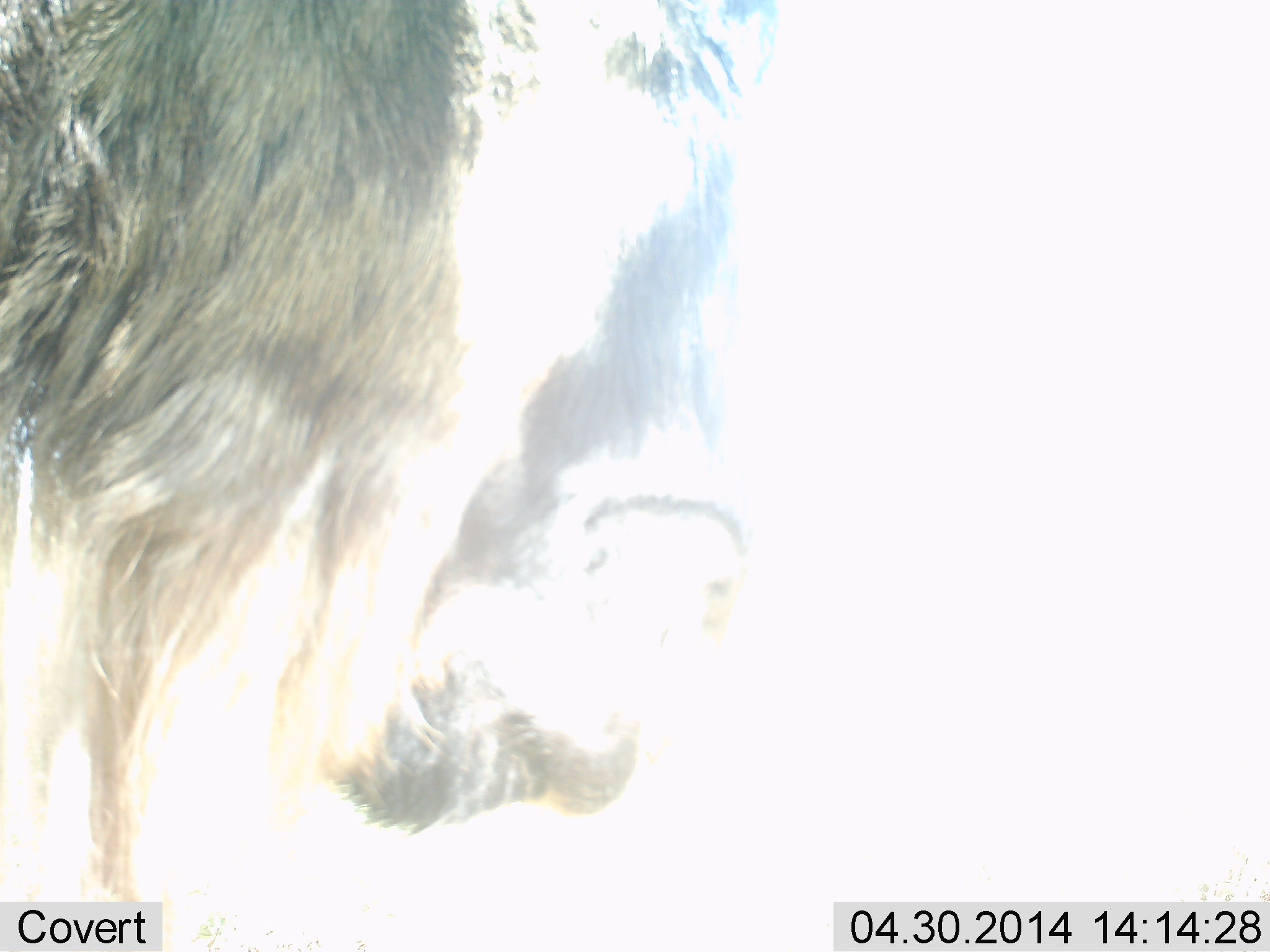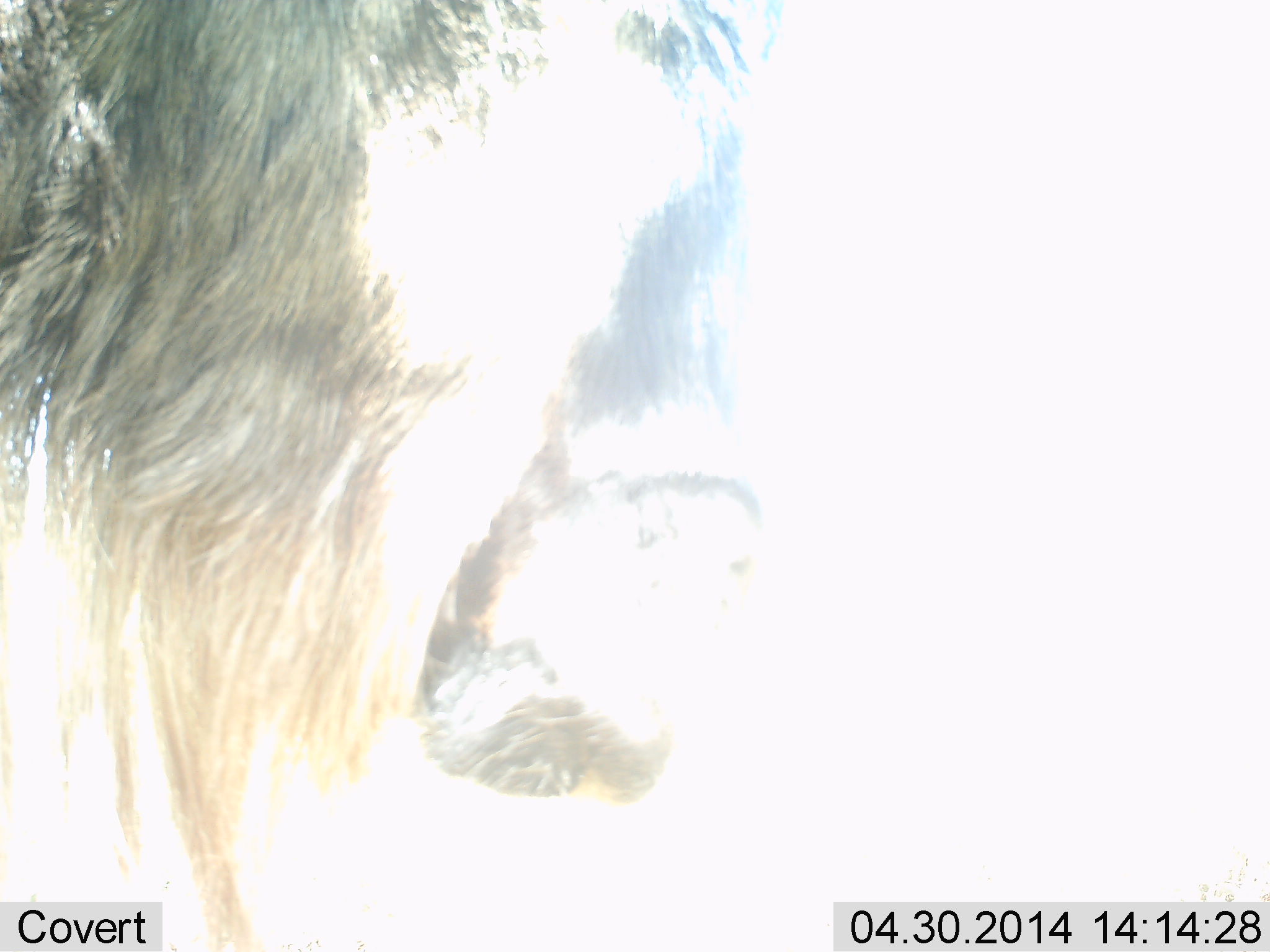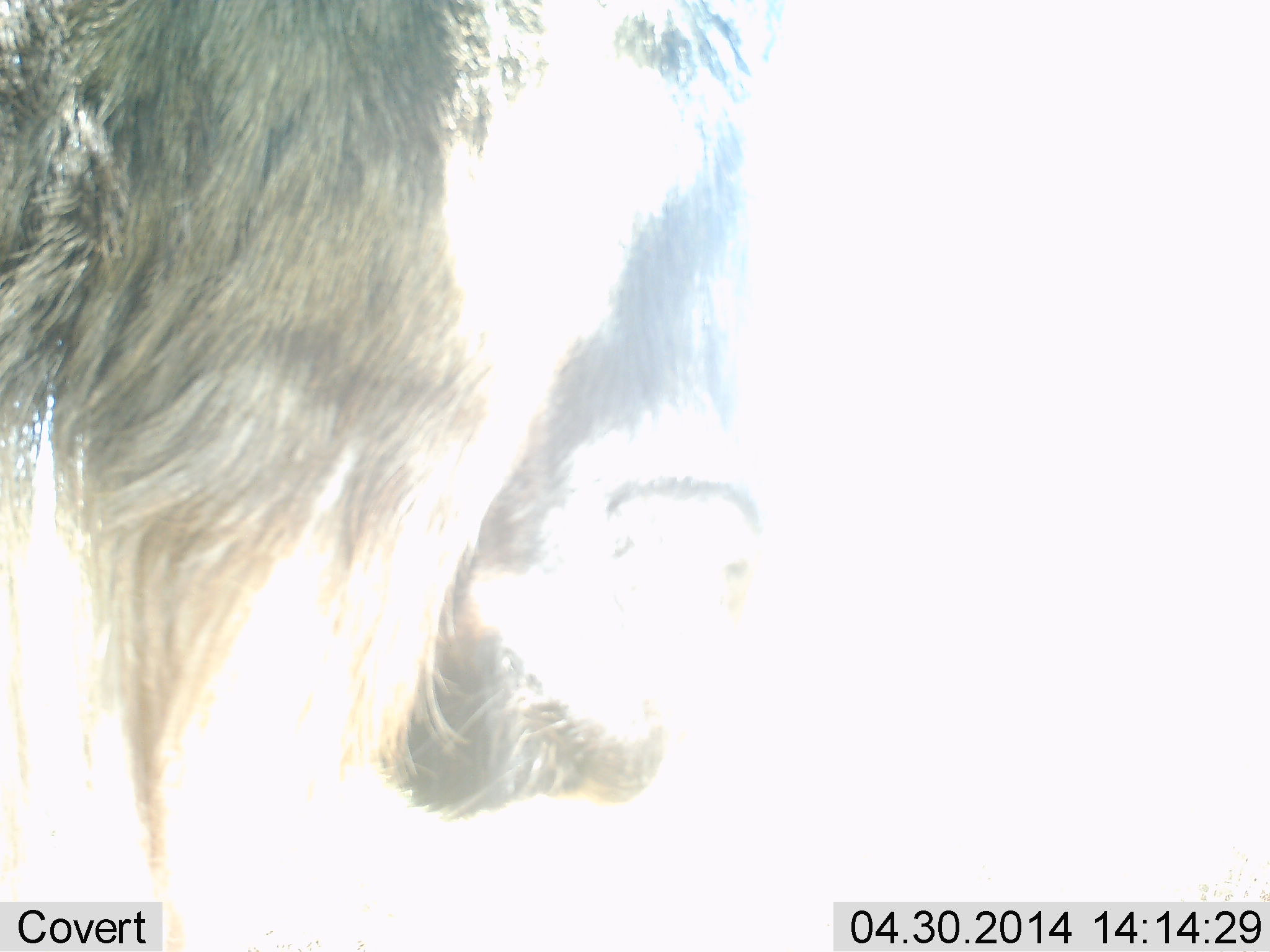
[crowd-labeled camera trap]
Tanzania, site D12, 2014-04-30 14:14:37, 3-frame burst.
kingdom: Animalia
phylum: Chordata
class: Mammalia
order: Artiodactyla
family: Bovidae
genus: Connochaetes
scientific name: Connochaetes taurinus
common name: blue wildebeest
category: wildebeest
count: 1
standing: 100%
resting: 0%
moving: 0%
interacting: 0%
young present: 0%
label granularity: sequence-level